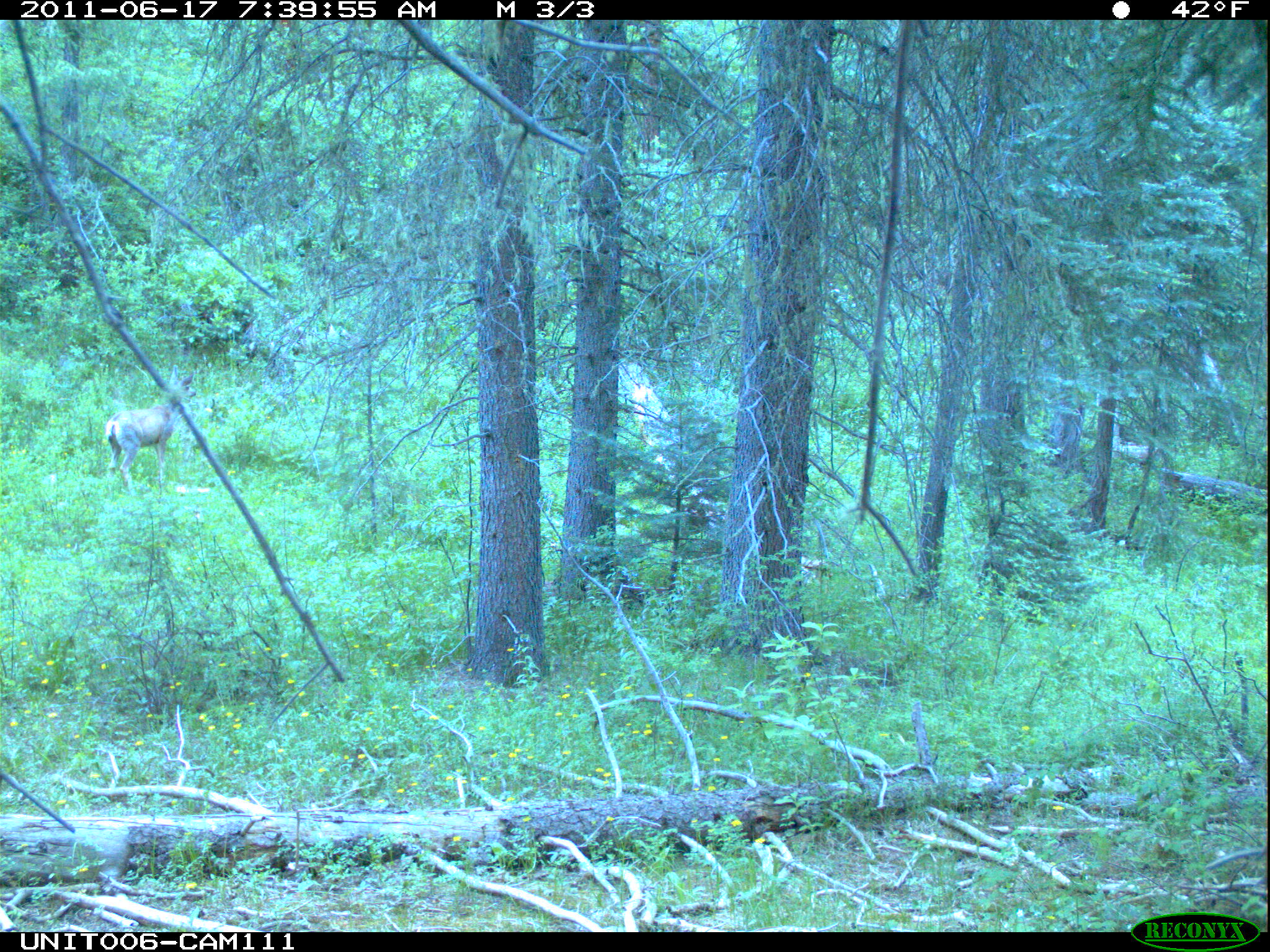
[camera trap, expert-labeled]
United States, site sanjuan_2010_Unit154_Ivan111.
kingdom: Animalia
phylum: Chordata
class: Mammalia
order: Artiodactyla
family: Cervidae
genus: Odocoileus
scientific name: Odocoileus hemionus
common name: mule deer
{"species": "Odocoileus hemionus (mule deer)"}